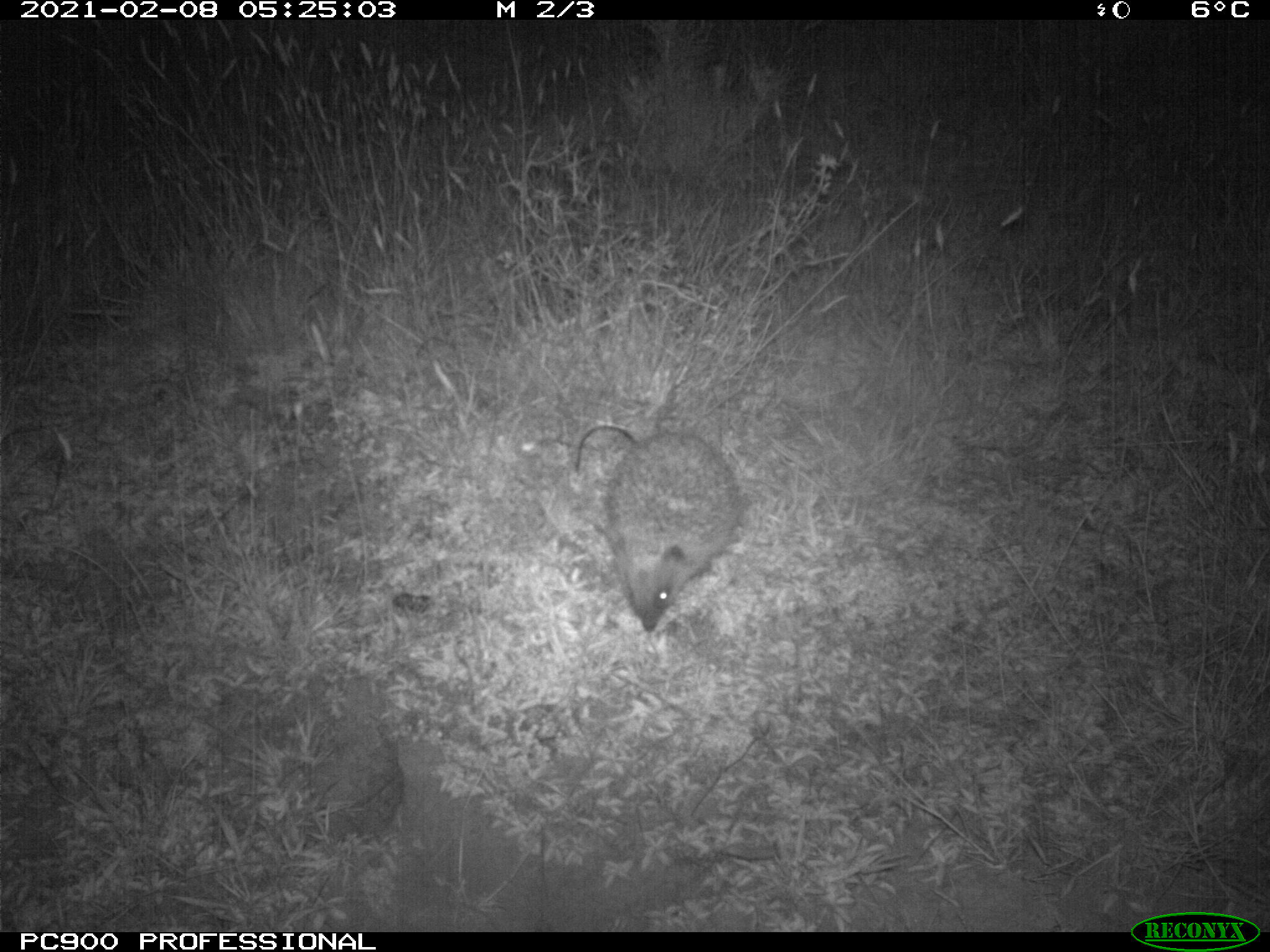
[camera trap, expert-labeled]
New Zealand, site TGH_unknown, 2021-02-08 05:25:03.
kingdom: Animalia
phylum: Chordata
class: Mammalia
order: Eulipotyphla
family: Erinaceidae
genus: Erinaceus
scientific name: Erinaceus europaeus europaeus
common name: european hedgehog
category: hedgehog